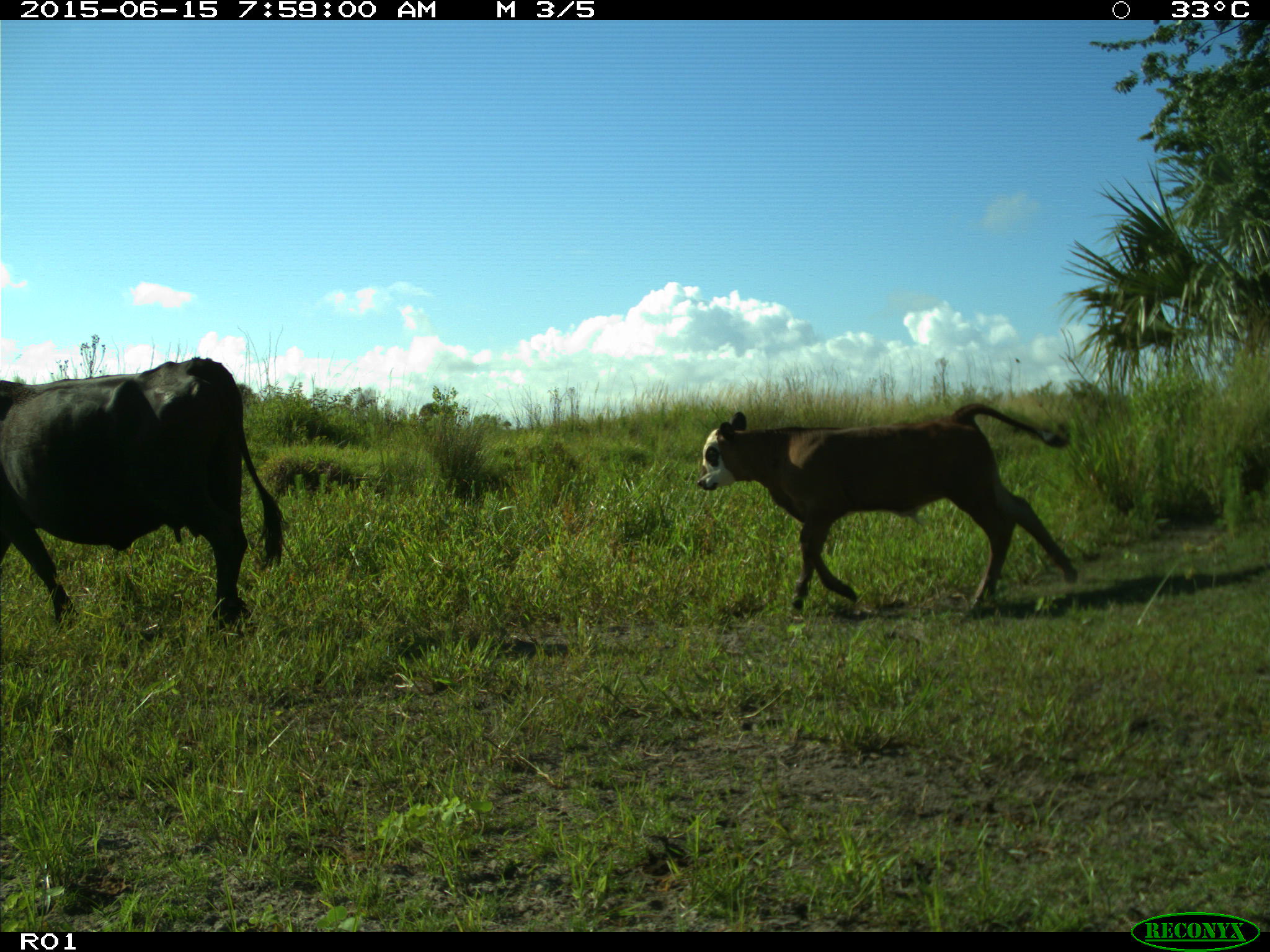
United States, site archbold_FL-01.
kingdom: Animalia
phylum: Chordata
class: Mammalia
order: Artiodactyla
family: Bovidae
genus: Bos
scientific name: Bos taurus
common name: domestic cow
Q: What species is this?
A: Bos taurus (domestic cow).